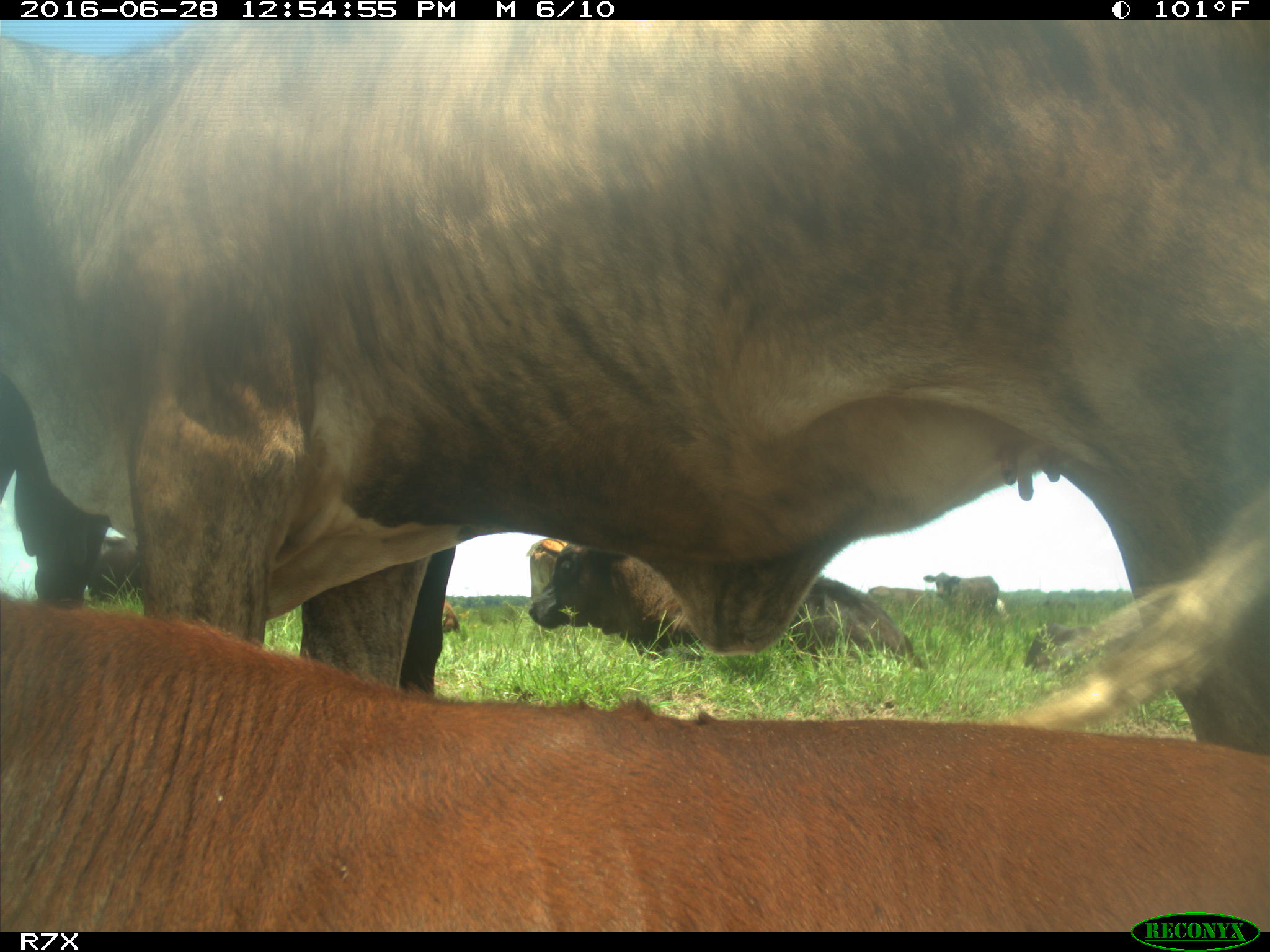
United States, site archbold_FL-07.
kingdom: Animalia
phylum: Chordata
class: Mammalia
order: Artiodactyla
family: Bovidae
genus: Bos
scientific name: Bos taurus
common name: domestic cow